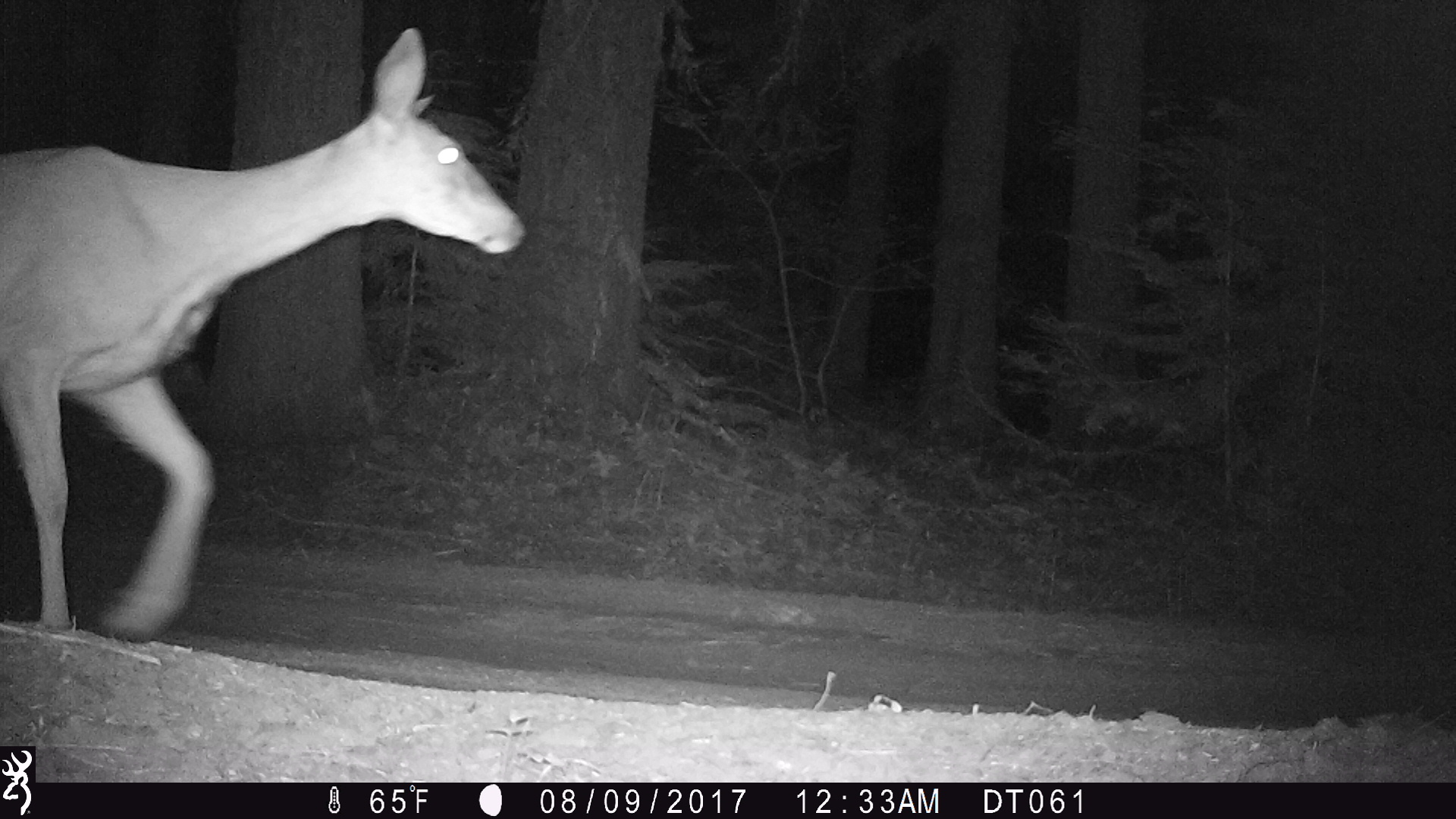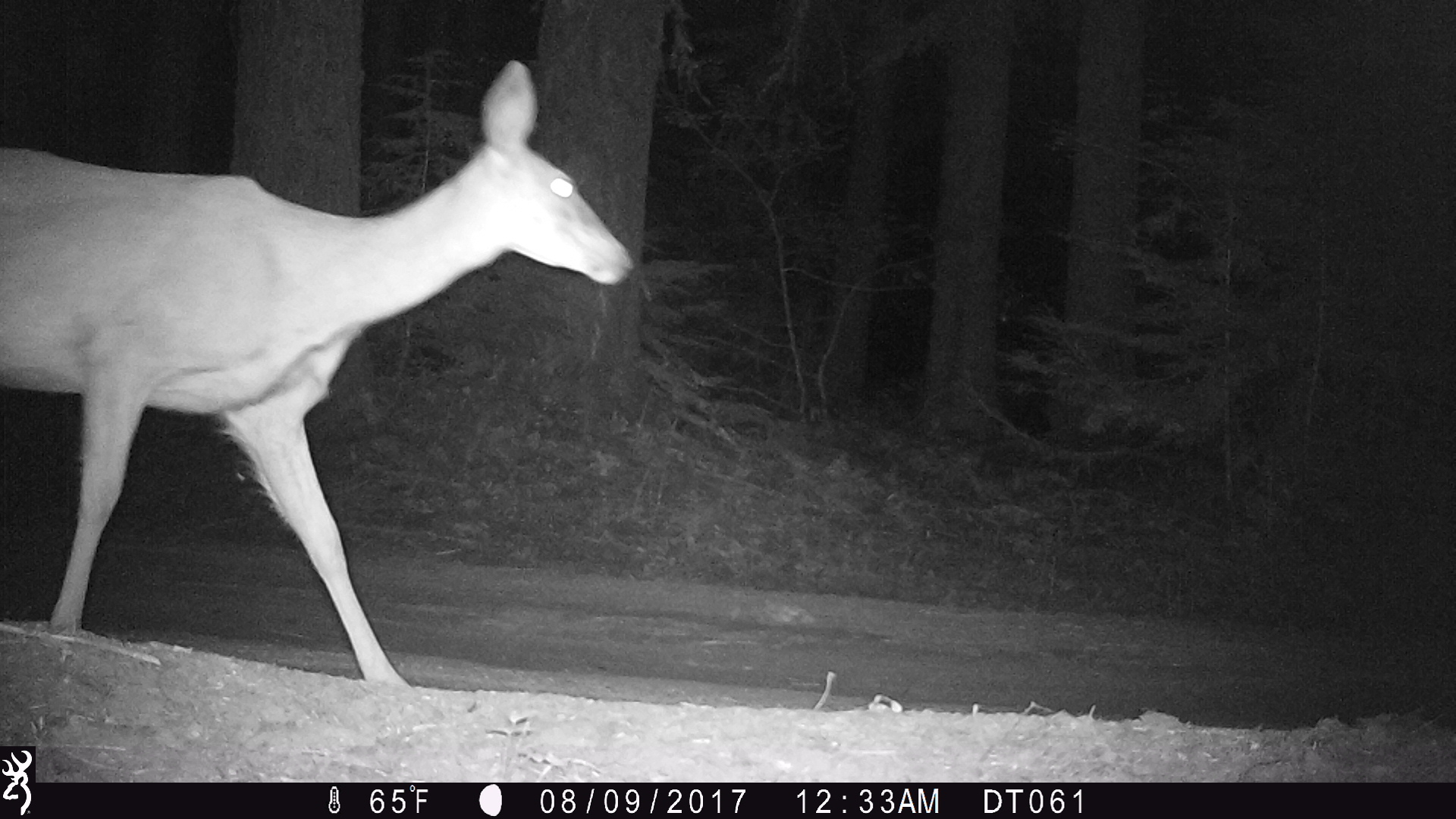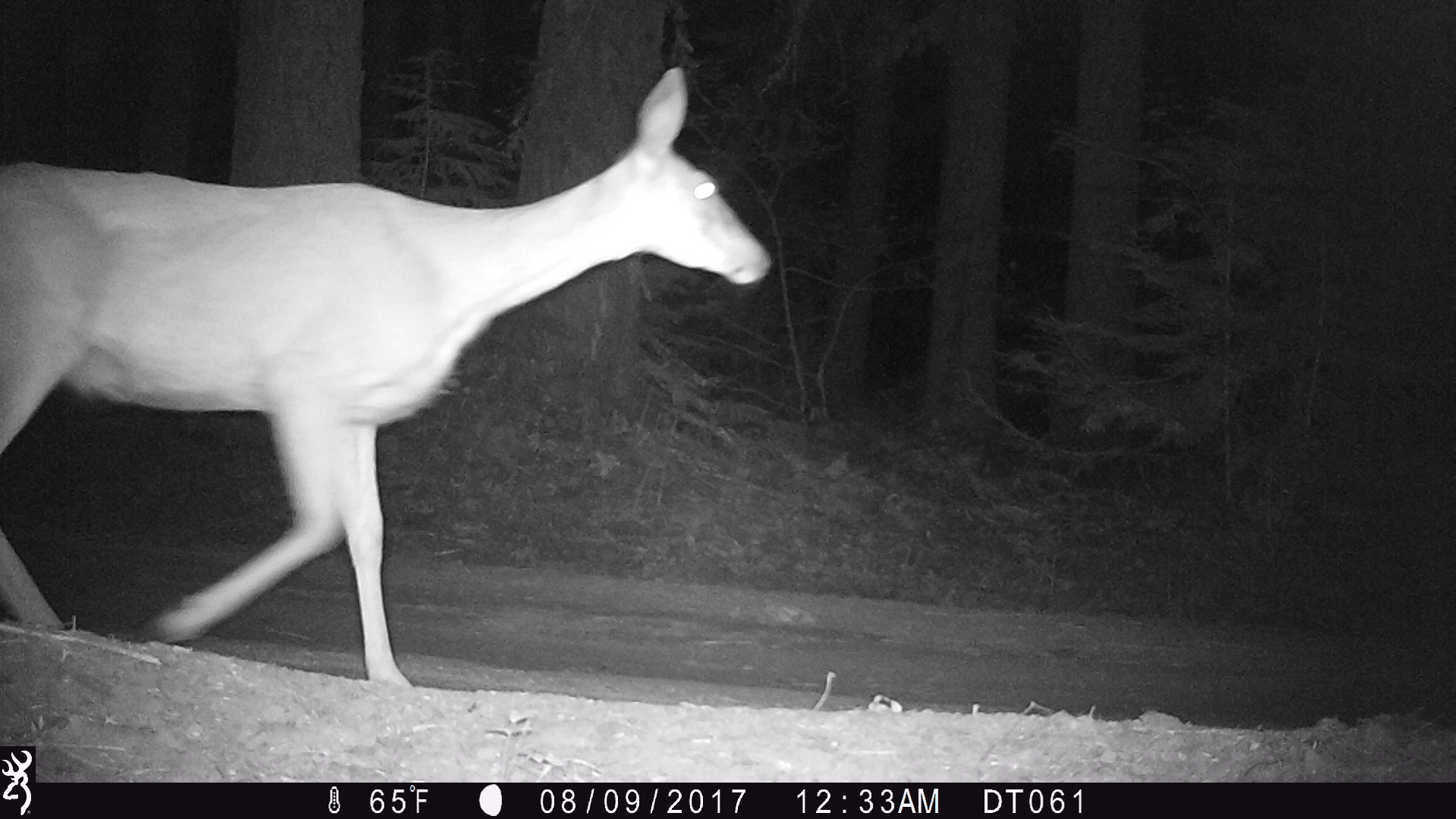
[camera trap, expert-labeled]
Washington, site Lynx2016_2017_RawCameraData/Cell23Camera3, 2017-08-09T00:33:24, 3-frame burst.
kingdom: Animalia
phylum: Chordata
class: Mammalia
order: Artiodactyla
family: Cervidae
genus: Odocoileus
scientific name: Odocoileus hemionus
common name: mule deer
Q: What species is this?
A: Odocoileus hemionus (mule deer).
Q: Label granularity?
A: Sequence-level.